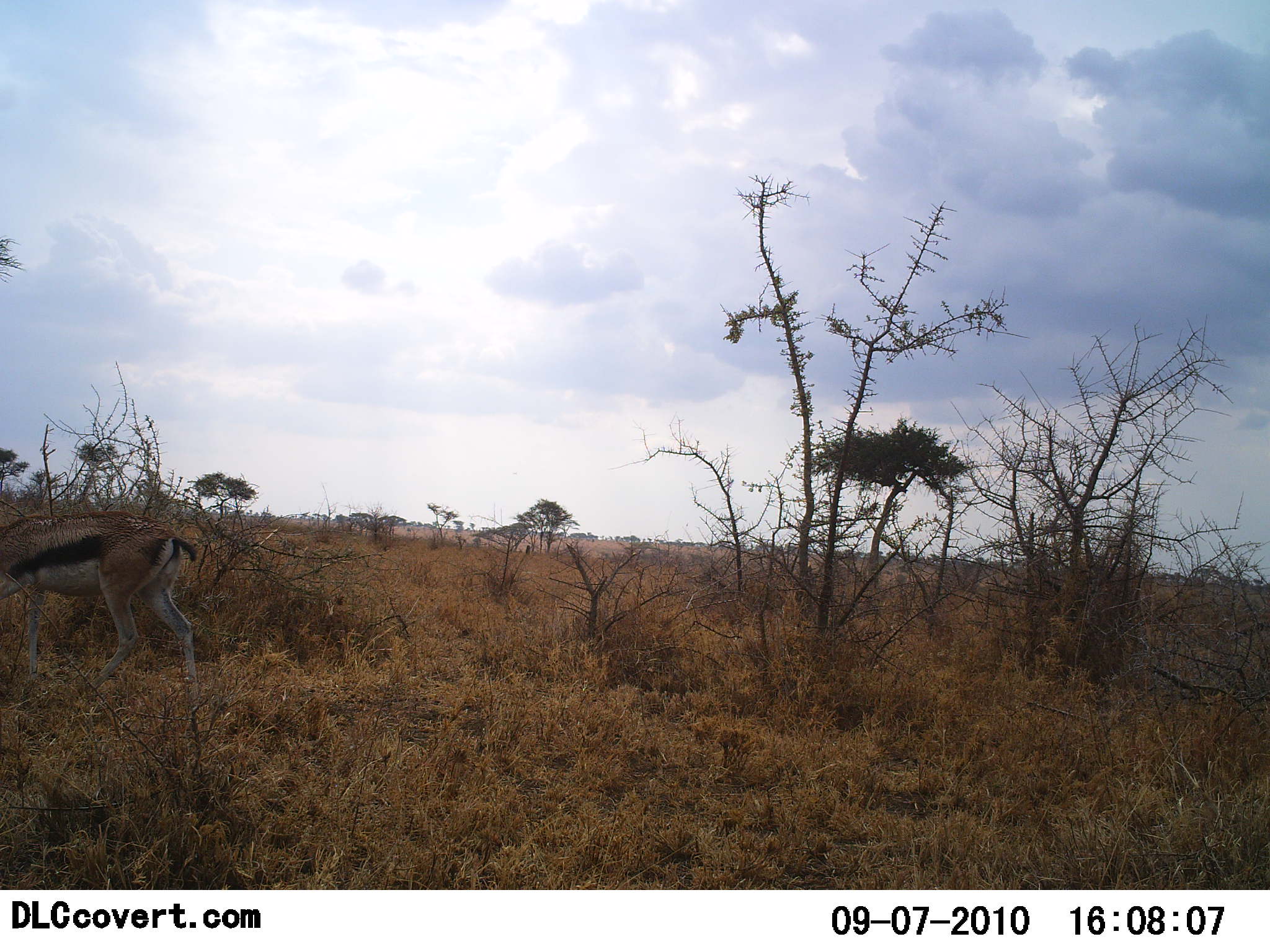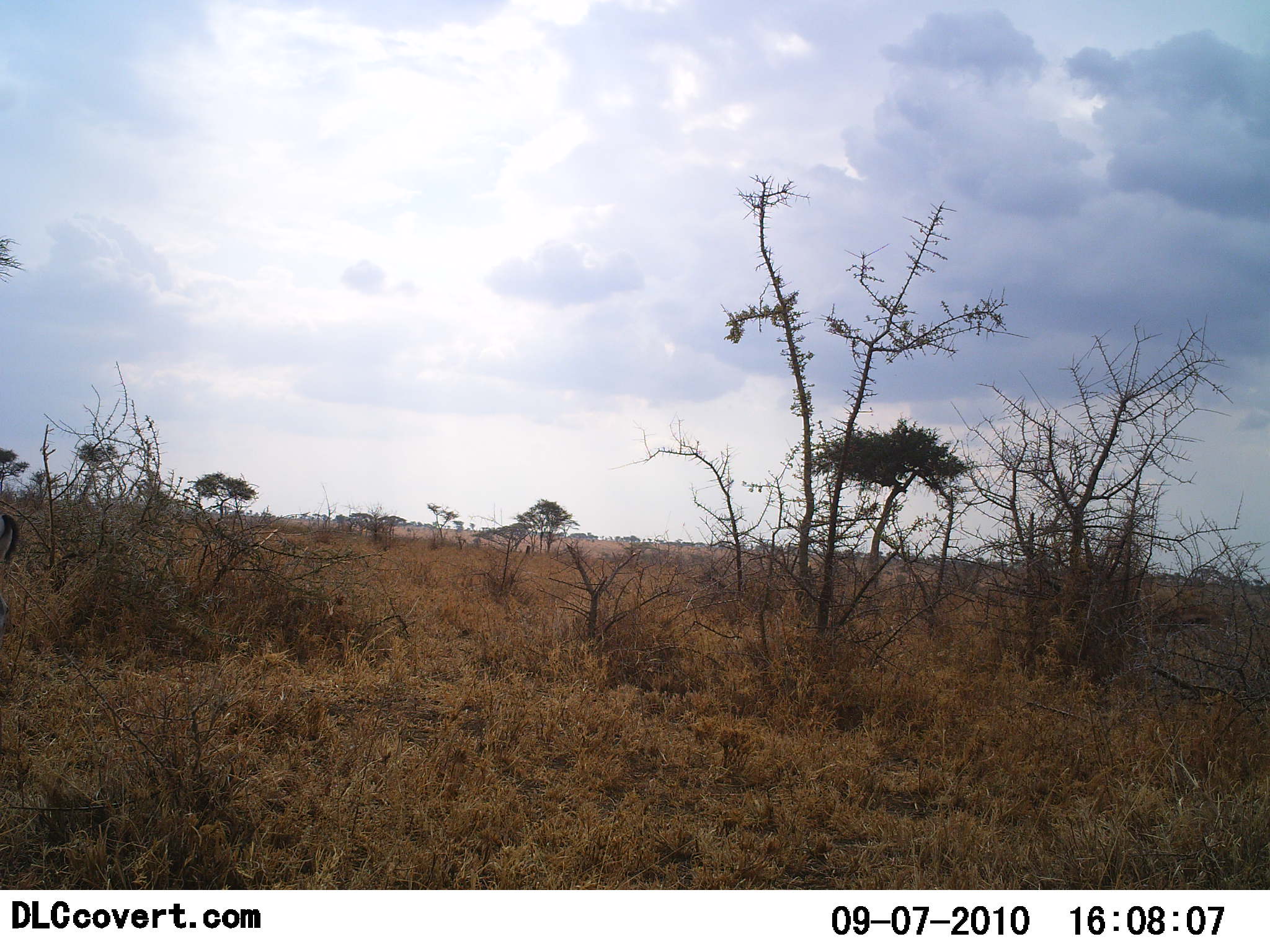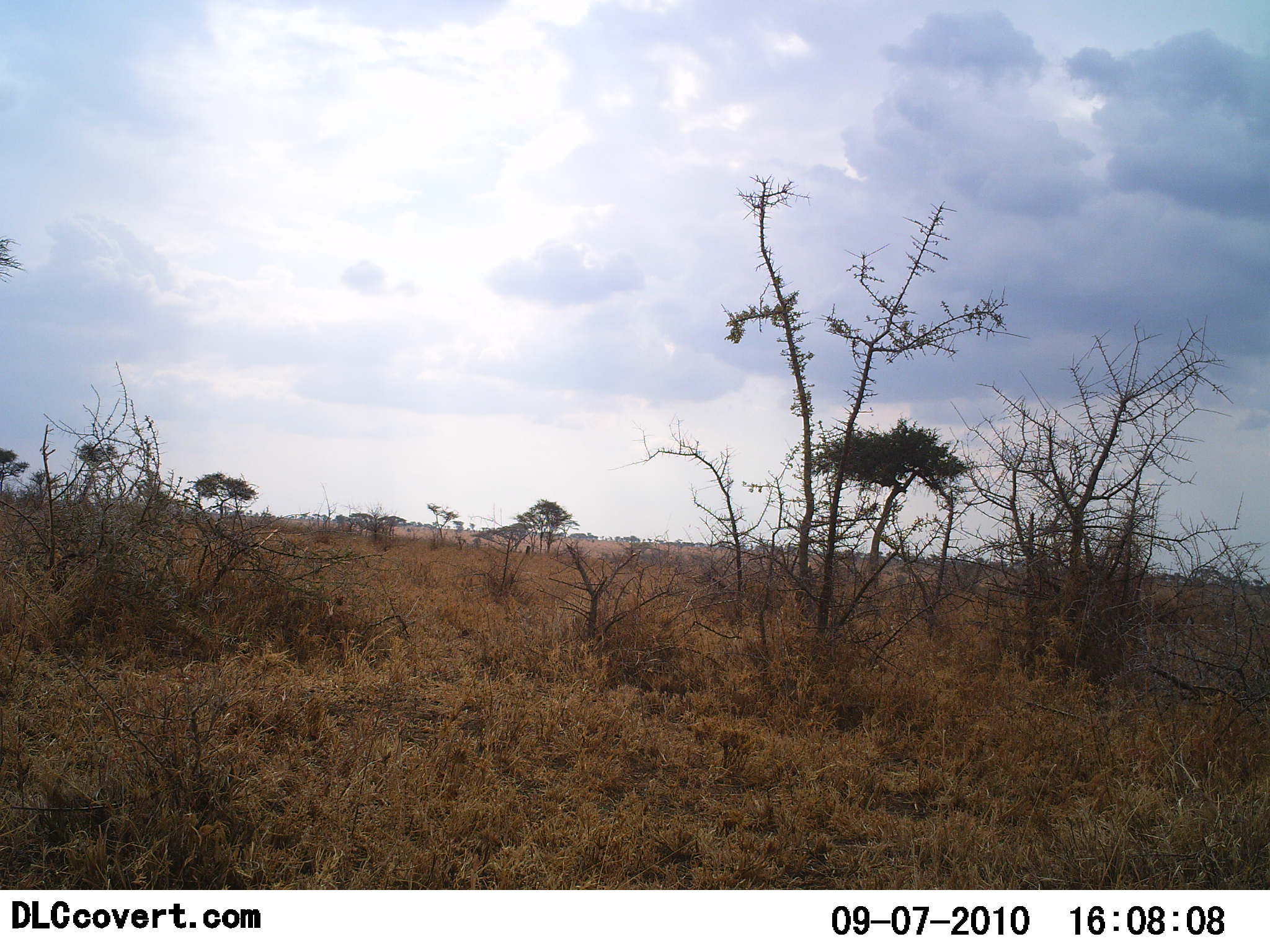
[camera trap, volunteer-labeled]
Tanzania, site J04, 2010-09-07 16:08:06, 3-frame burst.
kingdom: Animalia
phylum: Chordata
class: Mammalia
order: Artiodactyla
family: Bovidae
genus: Eudorcas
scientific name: Eudorcas thomsonii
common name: thomson's gazelle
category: gazellethomsons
Gazellethomsons (thomson's gazelle) (Eudorcas thomsonii), count 1. Behavior (volunteer vote fractions): standing 0%, resting 0%, moving 100%, interacting 0%. Young present (vote fraction): 0%. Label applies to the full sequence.